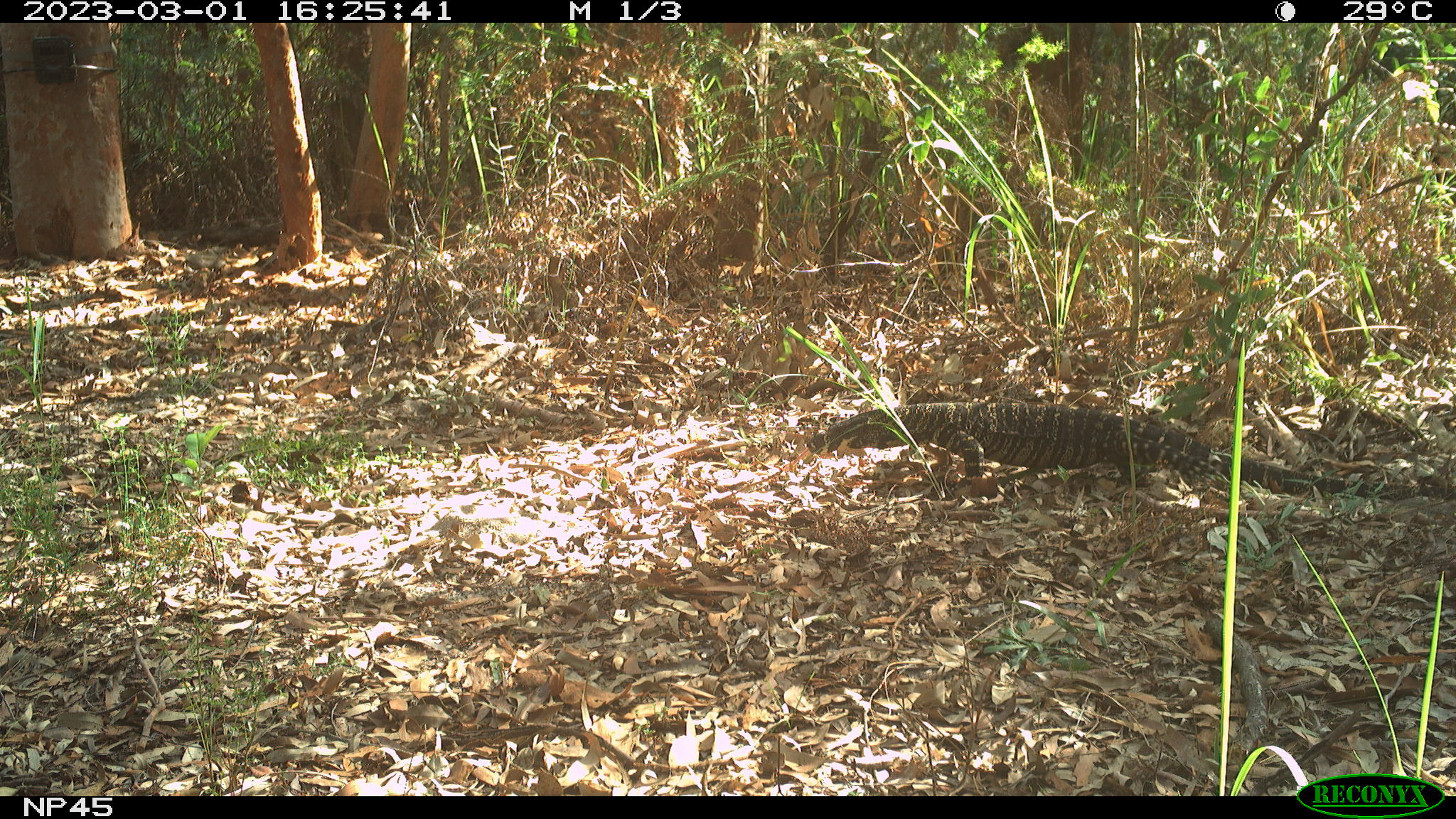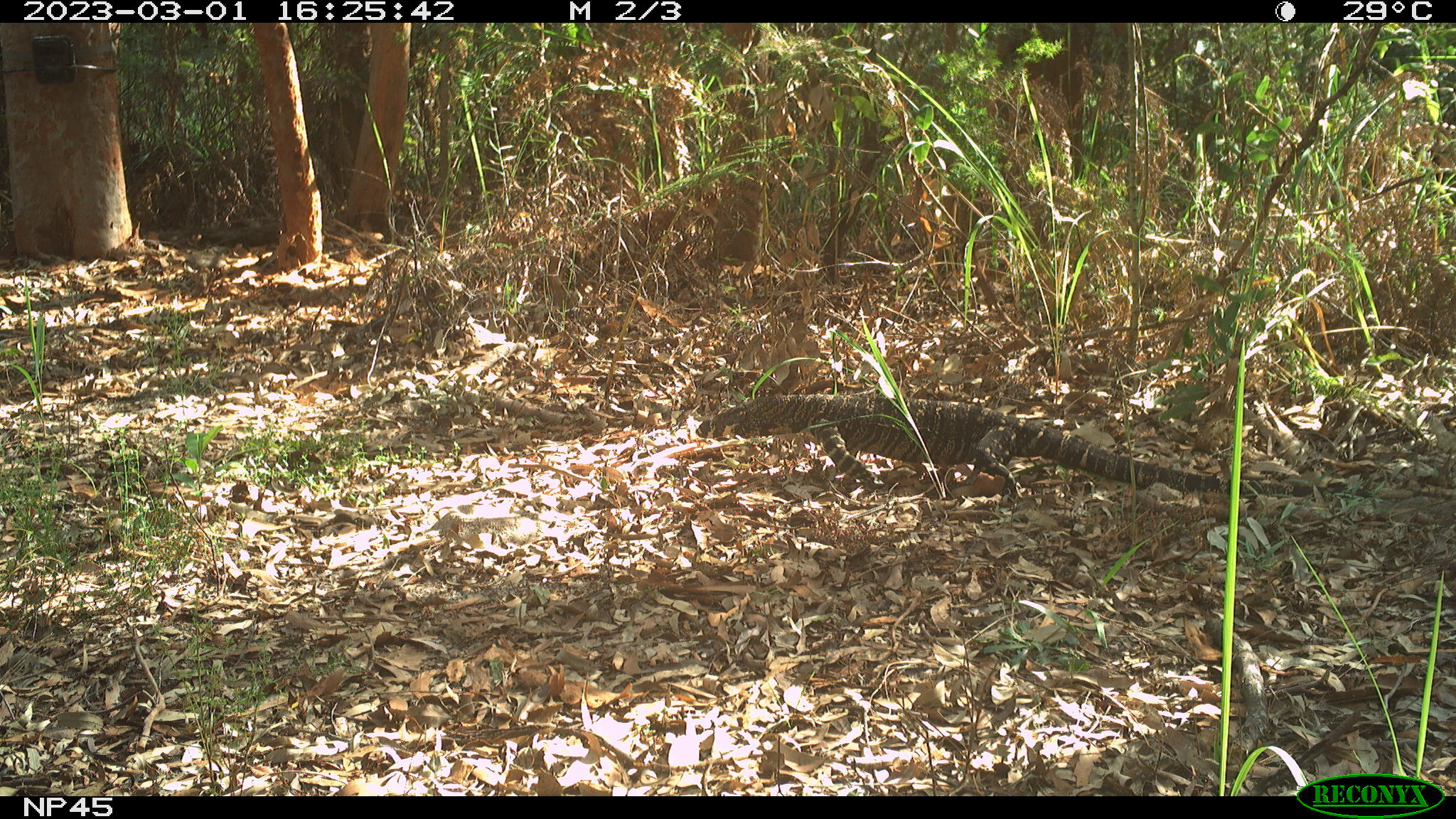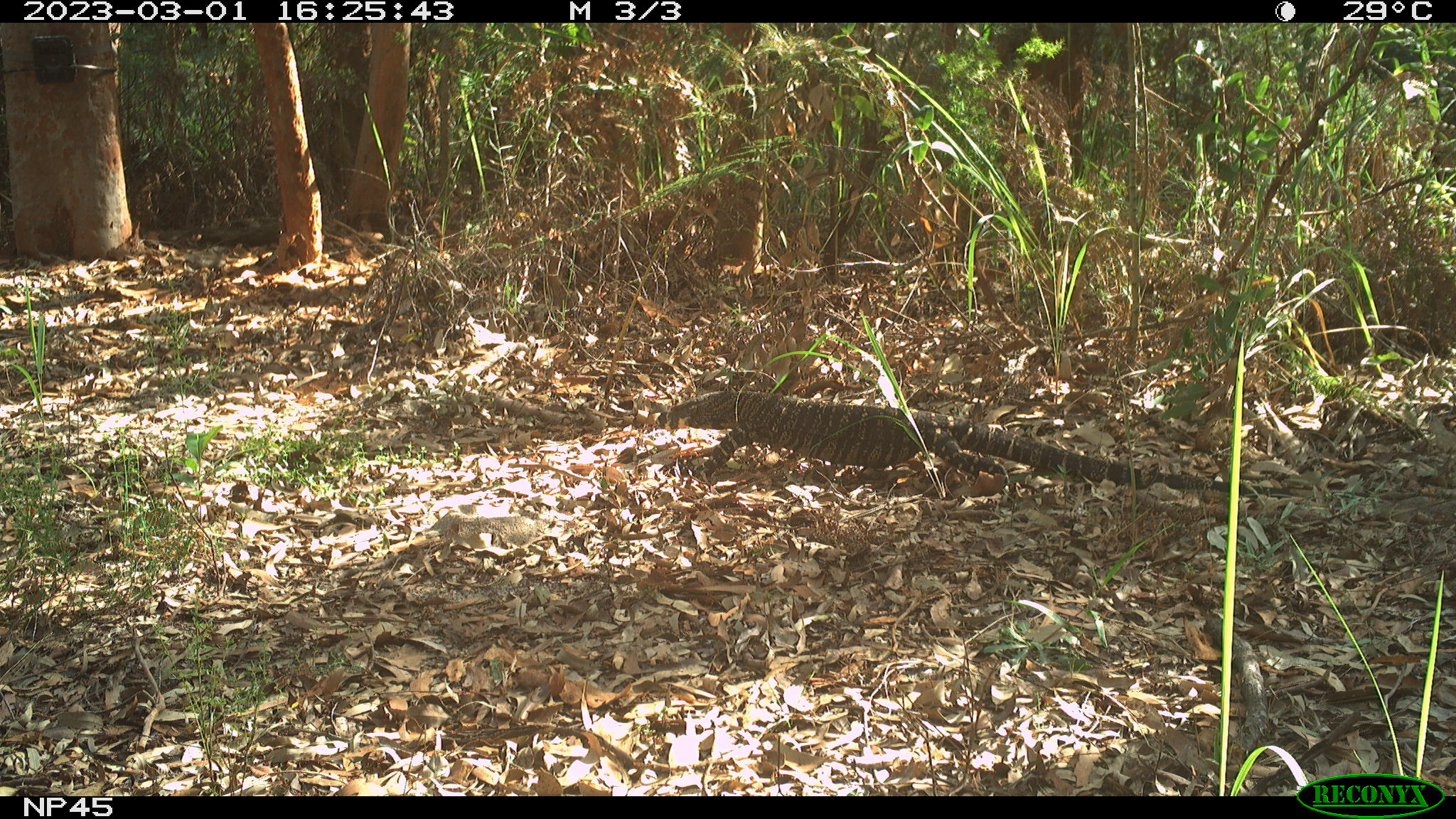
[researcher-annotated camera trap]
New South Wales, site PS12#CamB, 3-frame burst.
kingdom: Animalia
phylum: Chordata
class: Reptilia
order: Squamata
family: Varanidae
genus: Varanus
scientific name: Varanus varius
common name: lace monitor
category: goanna